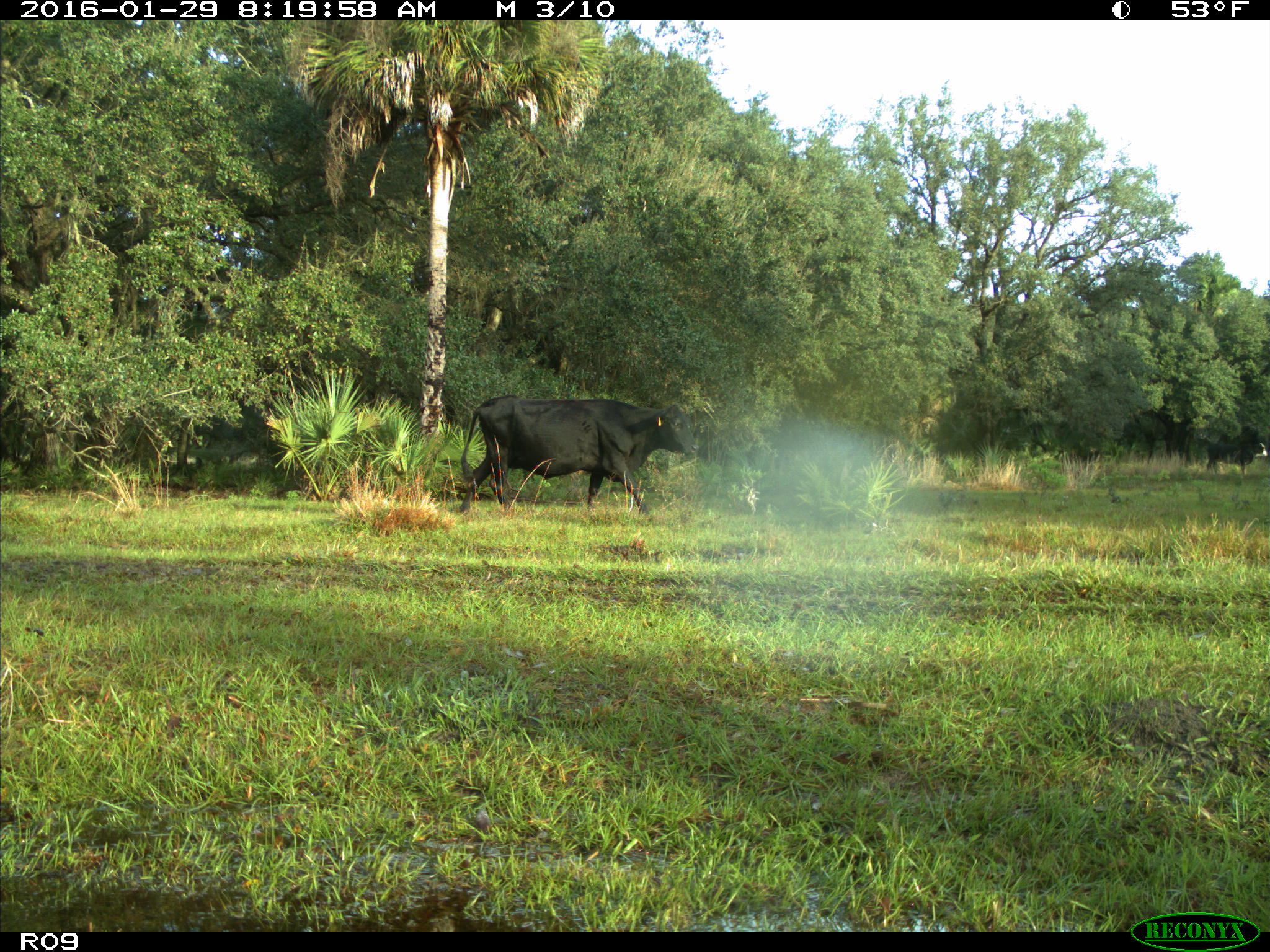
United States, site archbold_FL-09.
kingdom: Animalia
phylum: Chordata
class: Mammalia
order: Artiodactyla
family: Bovidae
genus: Bos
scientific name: Bos taurus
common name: domestic cow